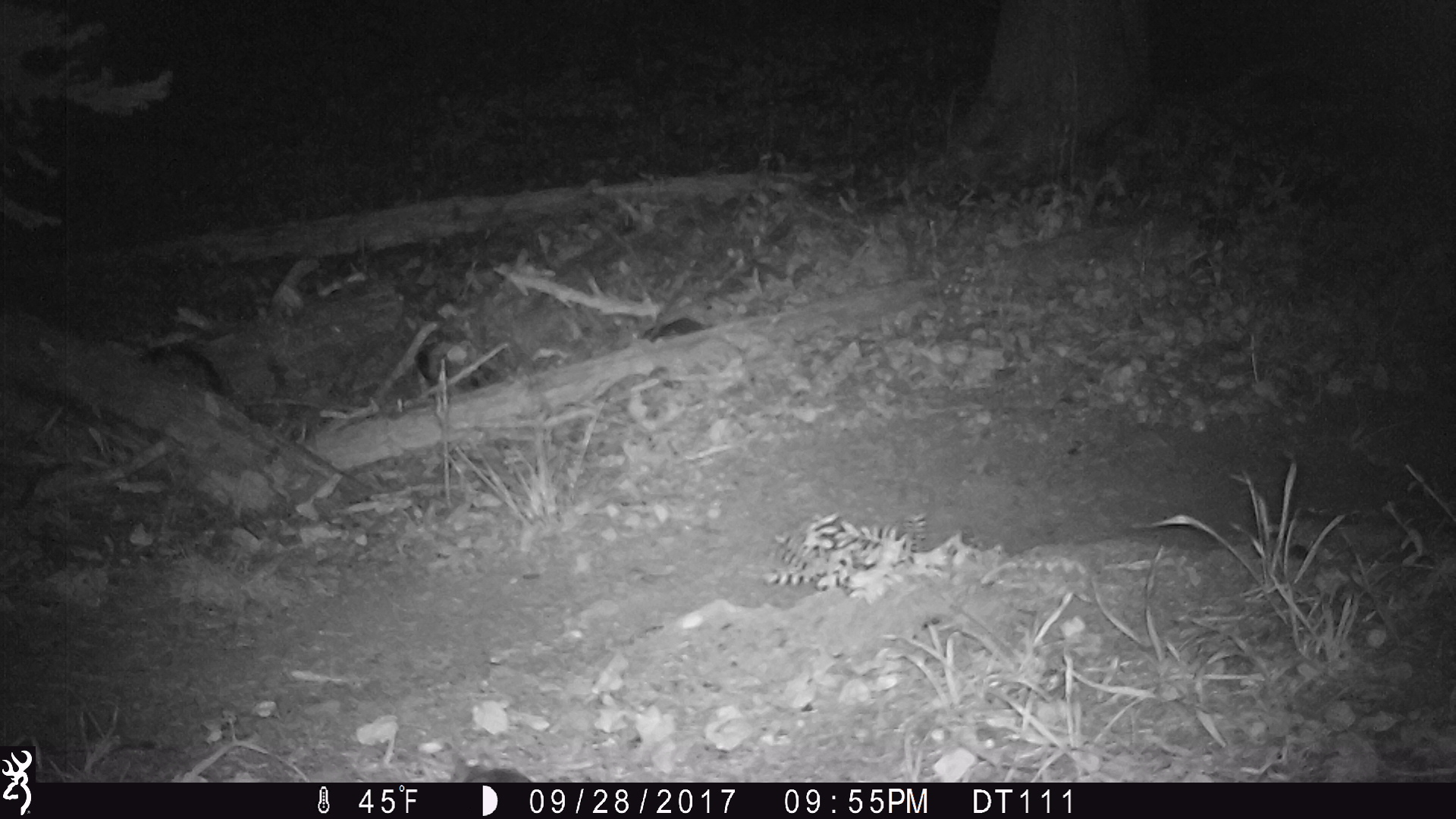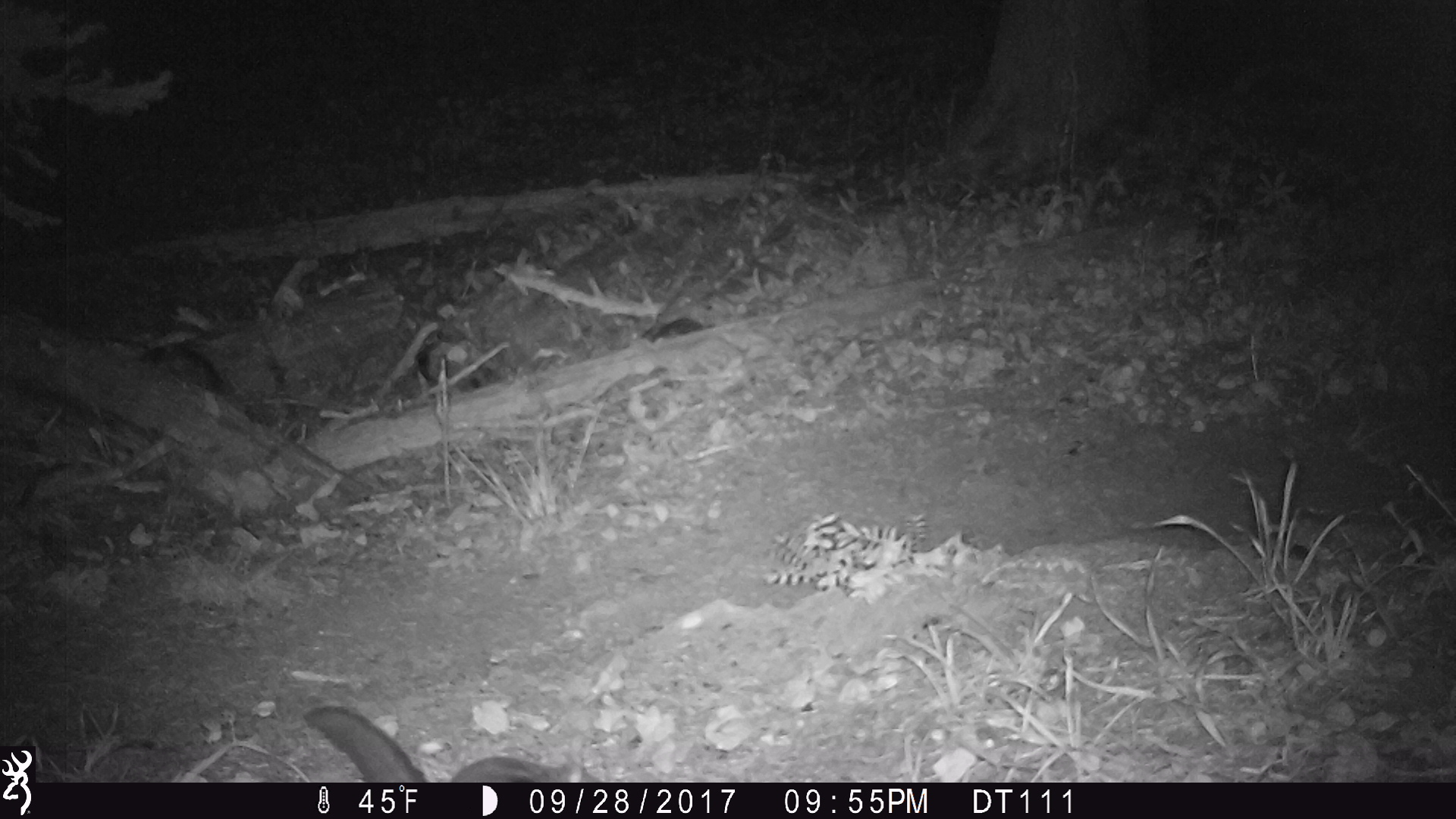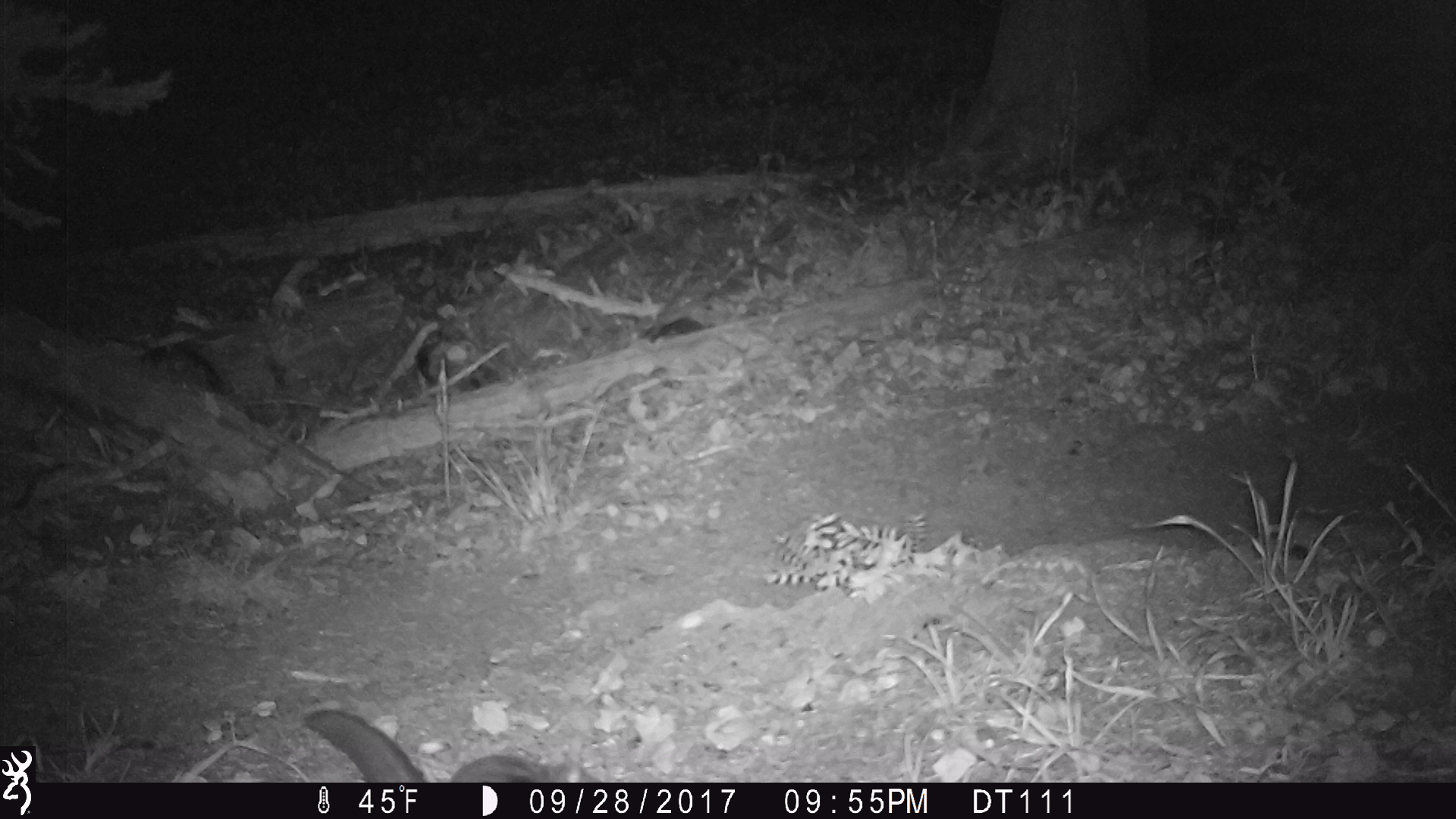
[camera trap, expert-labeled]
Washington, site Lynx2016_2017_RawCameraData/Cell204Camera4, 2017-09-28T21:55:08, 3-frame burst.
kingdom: Animalia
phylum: Chordata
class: Mammalia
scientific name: Mammalia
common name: small mammal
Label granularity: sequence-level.